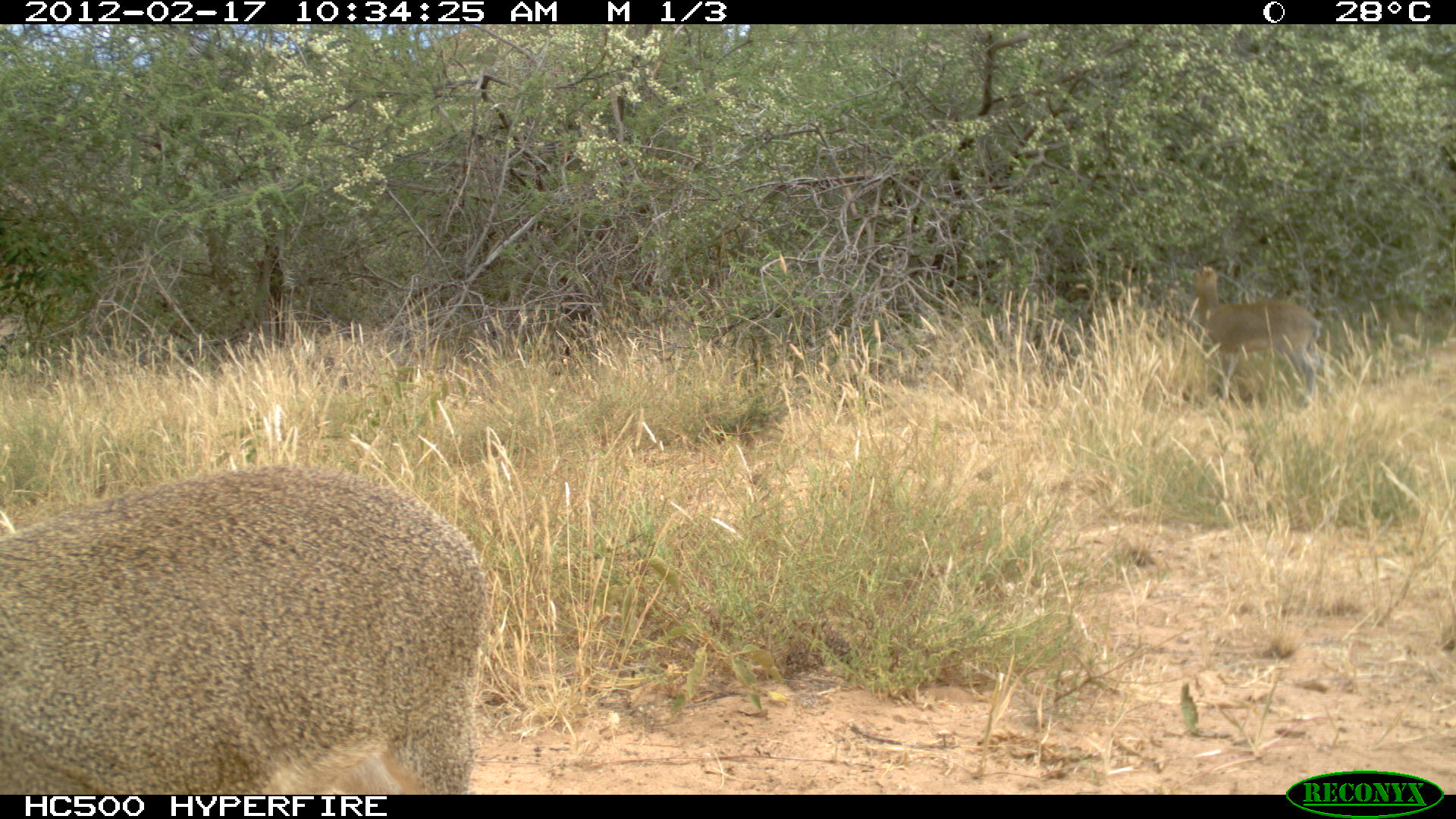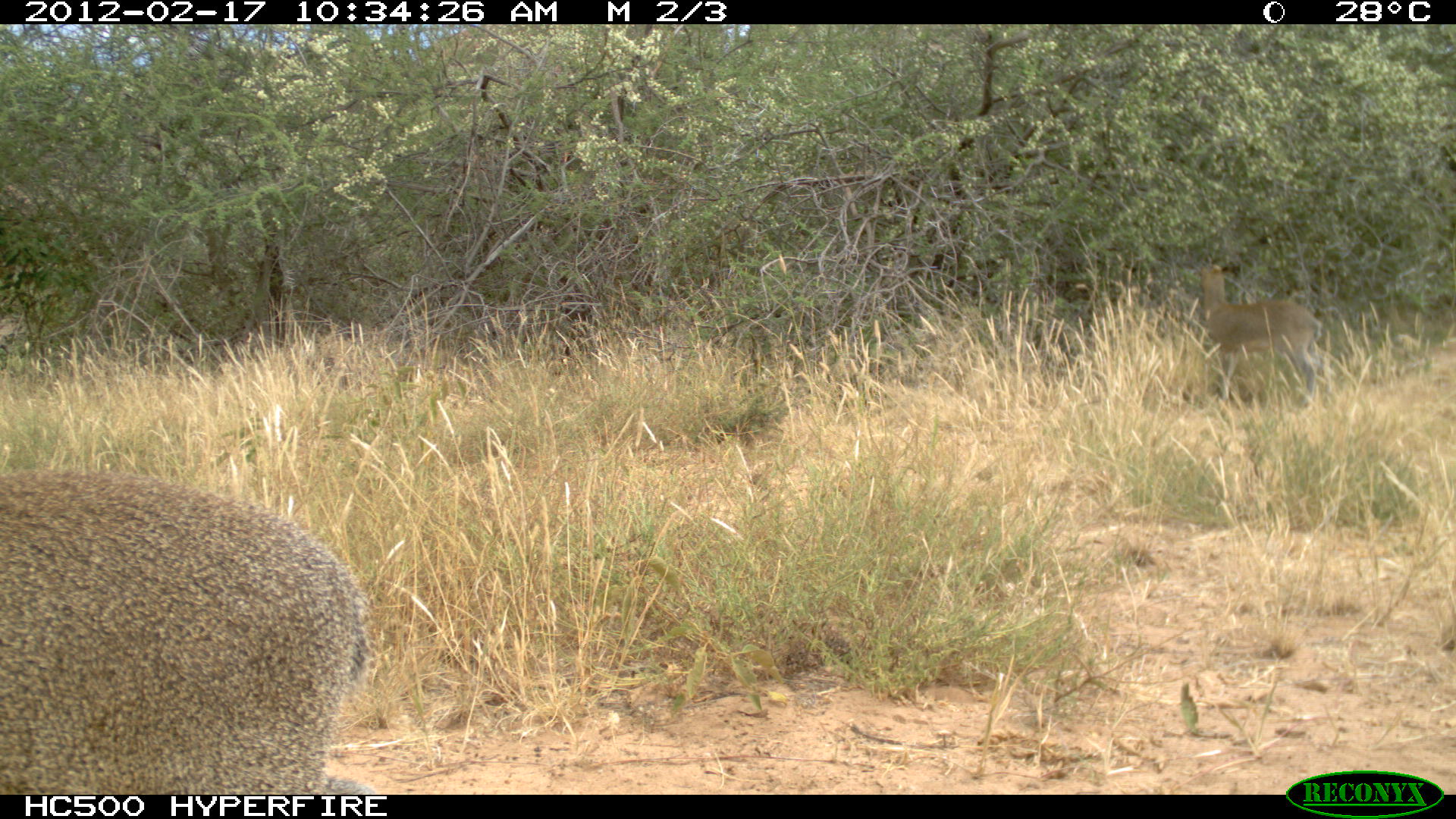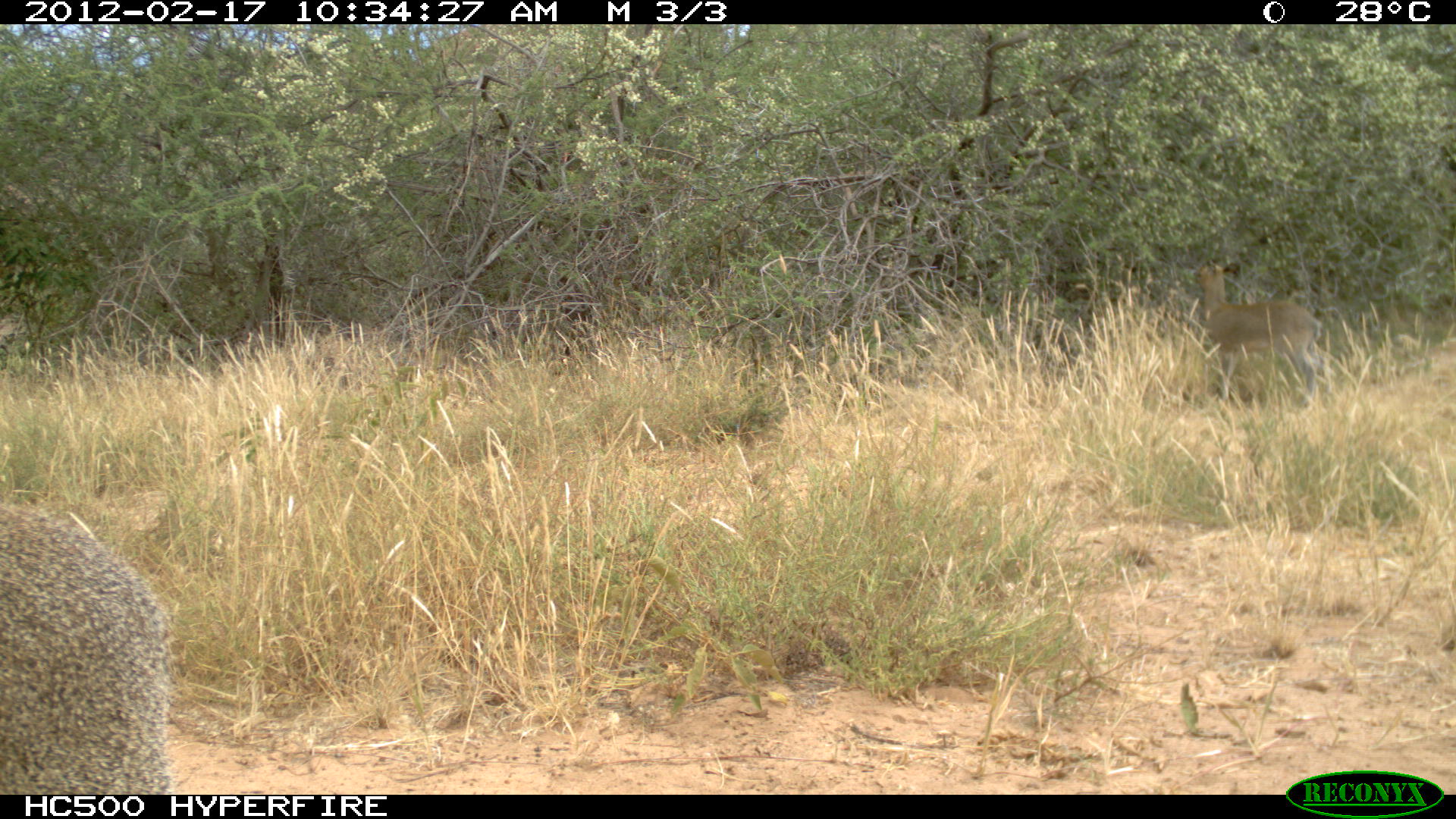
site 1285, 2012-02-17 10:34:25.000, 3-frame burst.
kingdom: Animalia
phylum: Chordata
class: Mammalia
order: Artiodactyla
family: Bovidae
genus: Oreotragus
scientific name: Oreotragus oreotragus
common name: klipspringer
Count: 2.